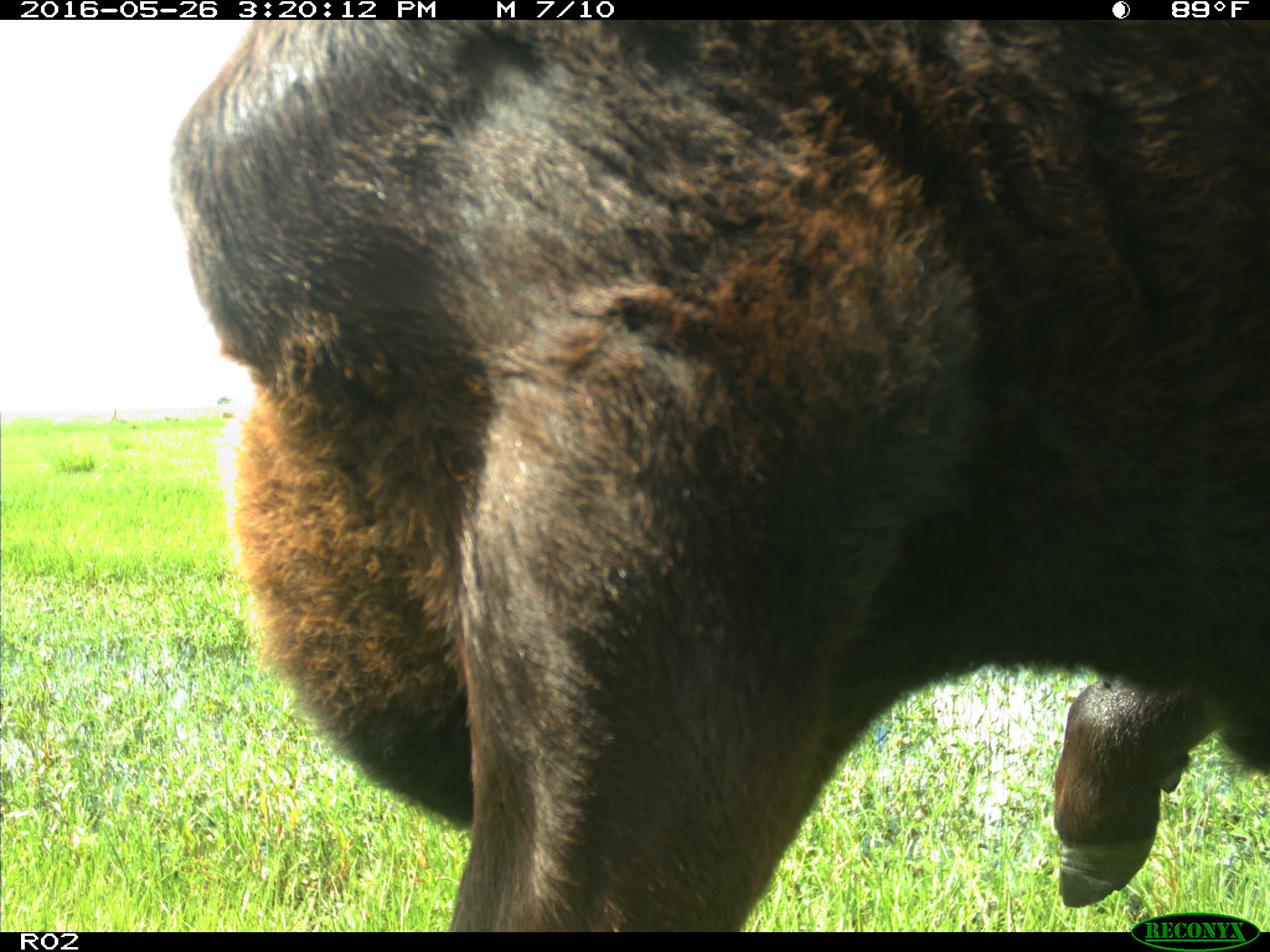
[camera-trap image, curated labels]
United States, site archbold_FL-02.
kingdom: Animalia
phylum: Chordata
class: Mammalia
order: Artiodactyla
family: Bovidae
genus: Bos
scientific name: Bos taurus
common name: domestic cow